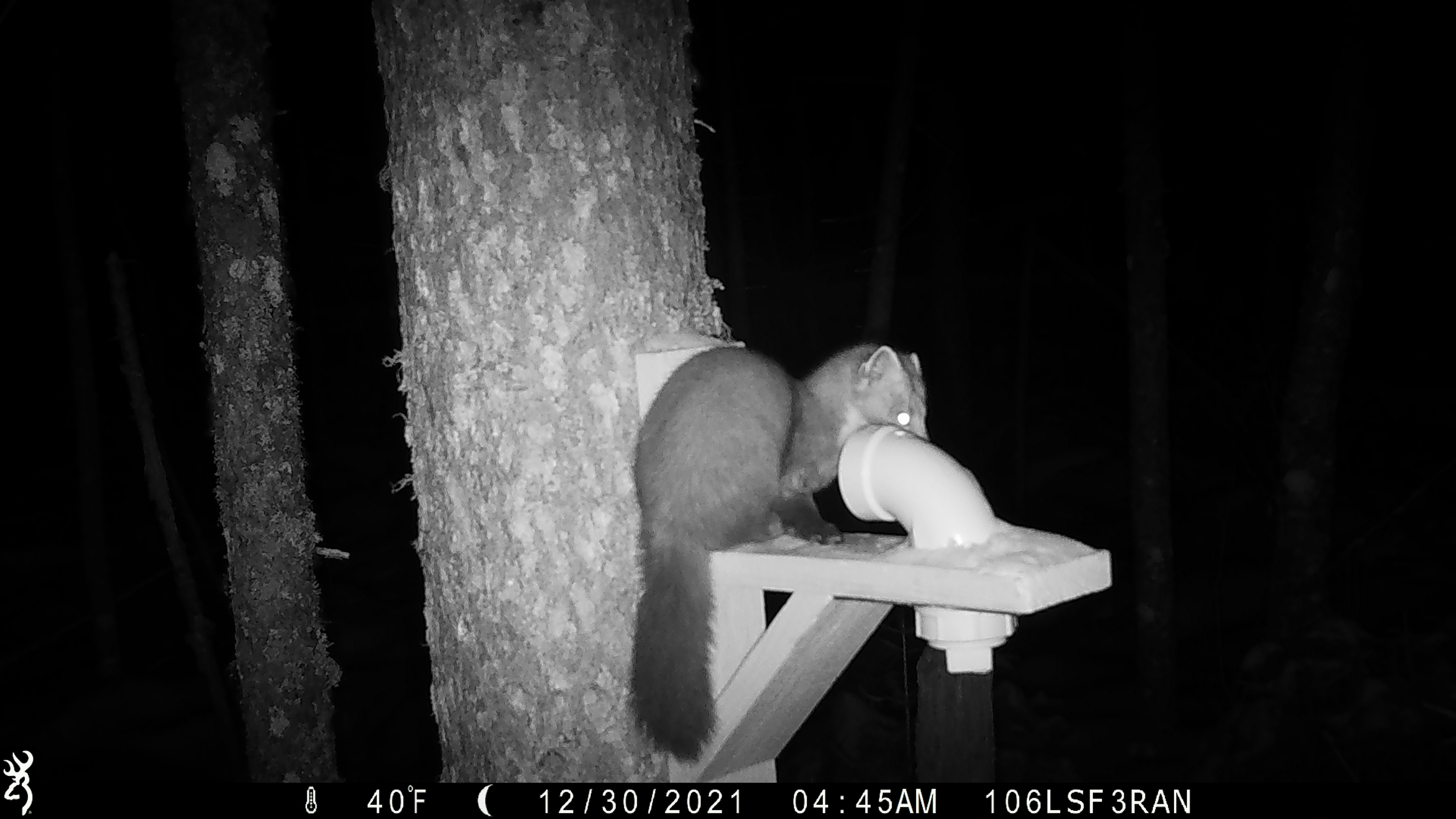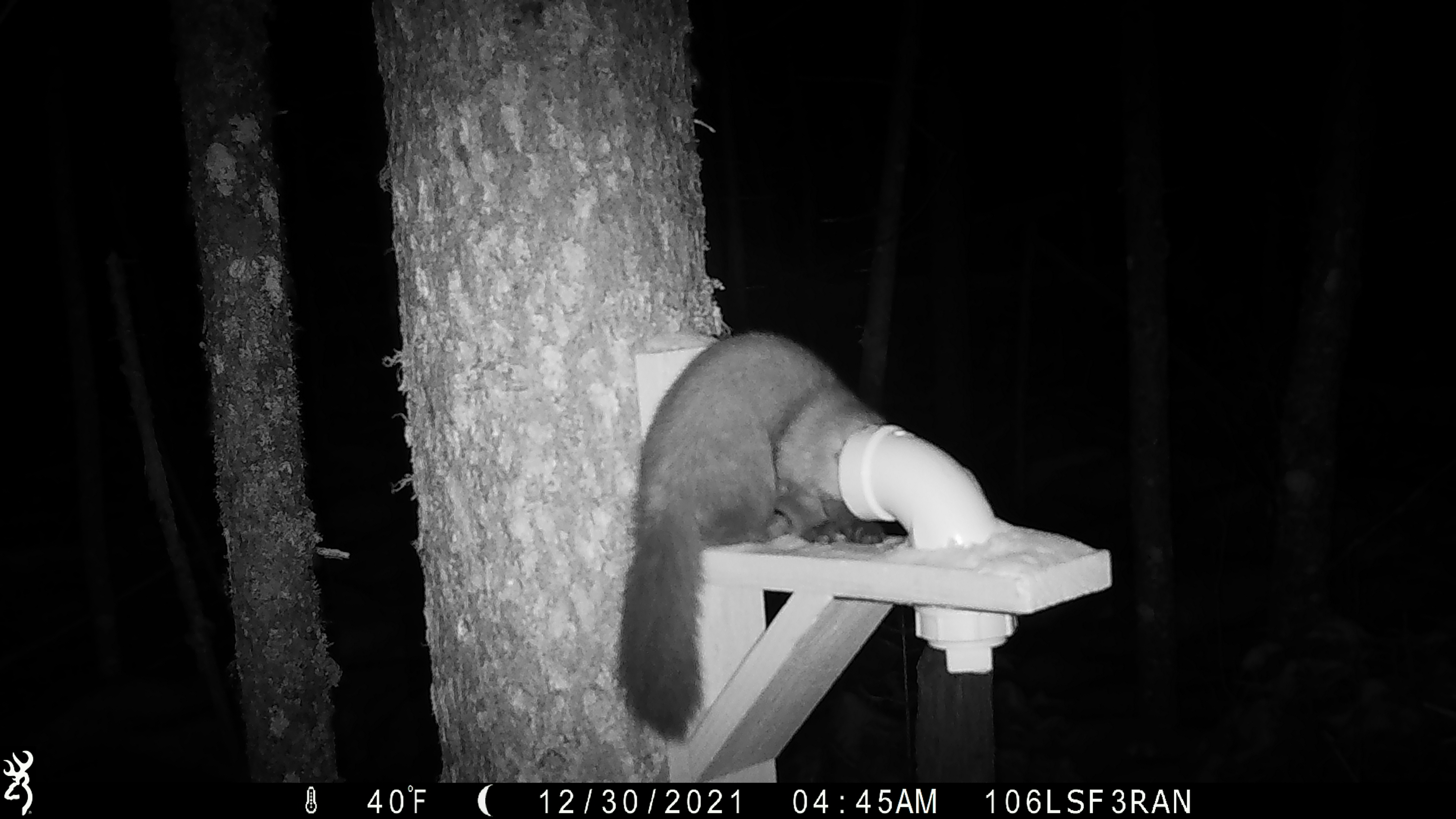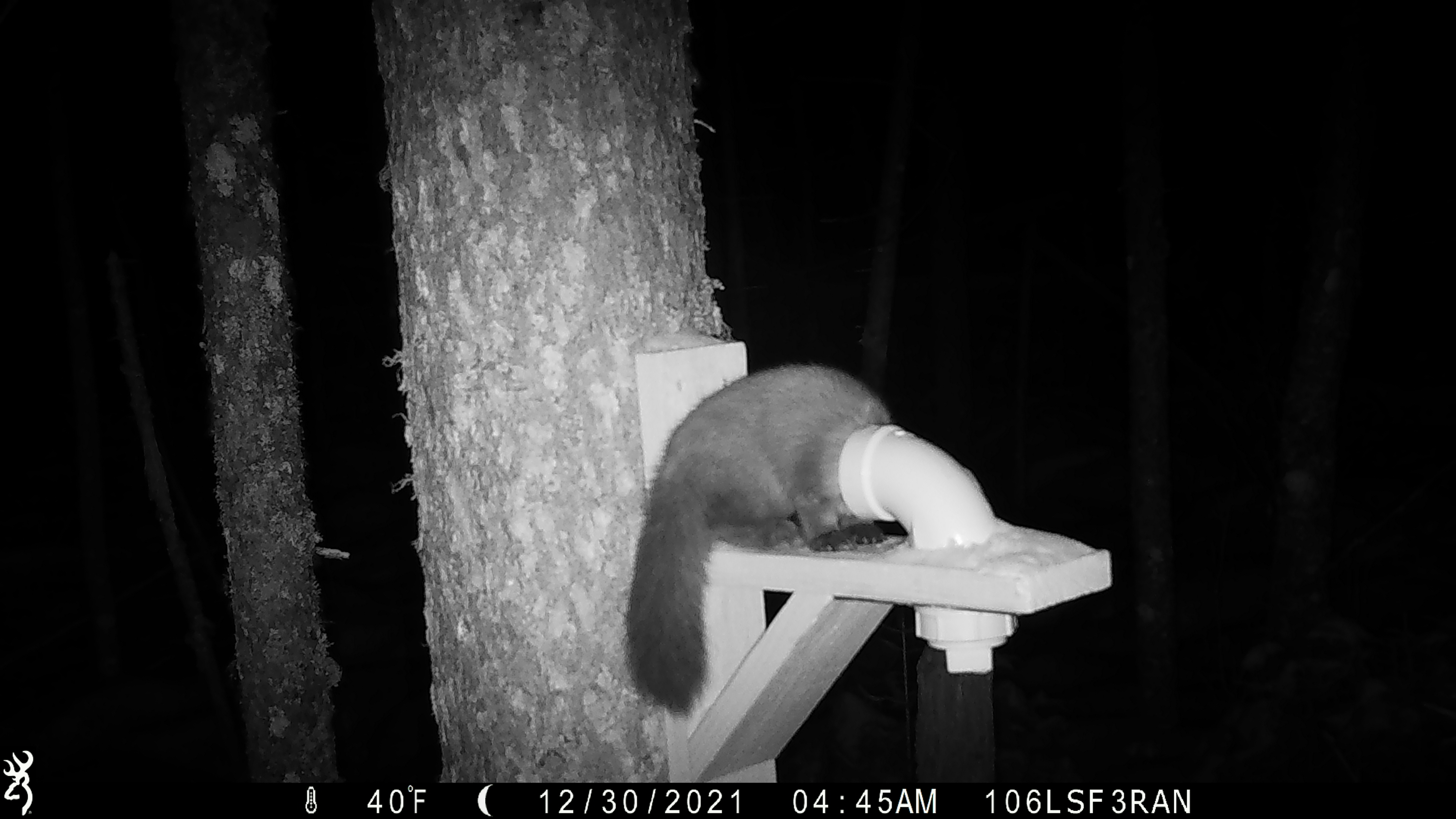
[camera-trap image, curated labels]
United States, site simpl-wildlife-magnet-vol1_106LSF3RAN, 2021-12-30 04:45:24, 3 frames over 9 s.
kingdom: Animalia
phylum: Chordata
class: Mammalia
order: Carnivora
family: Mustelidae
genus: Martes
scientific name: Martes americana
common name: american marten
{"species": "american marten (Martes americana)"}